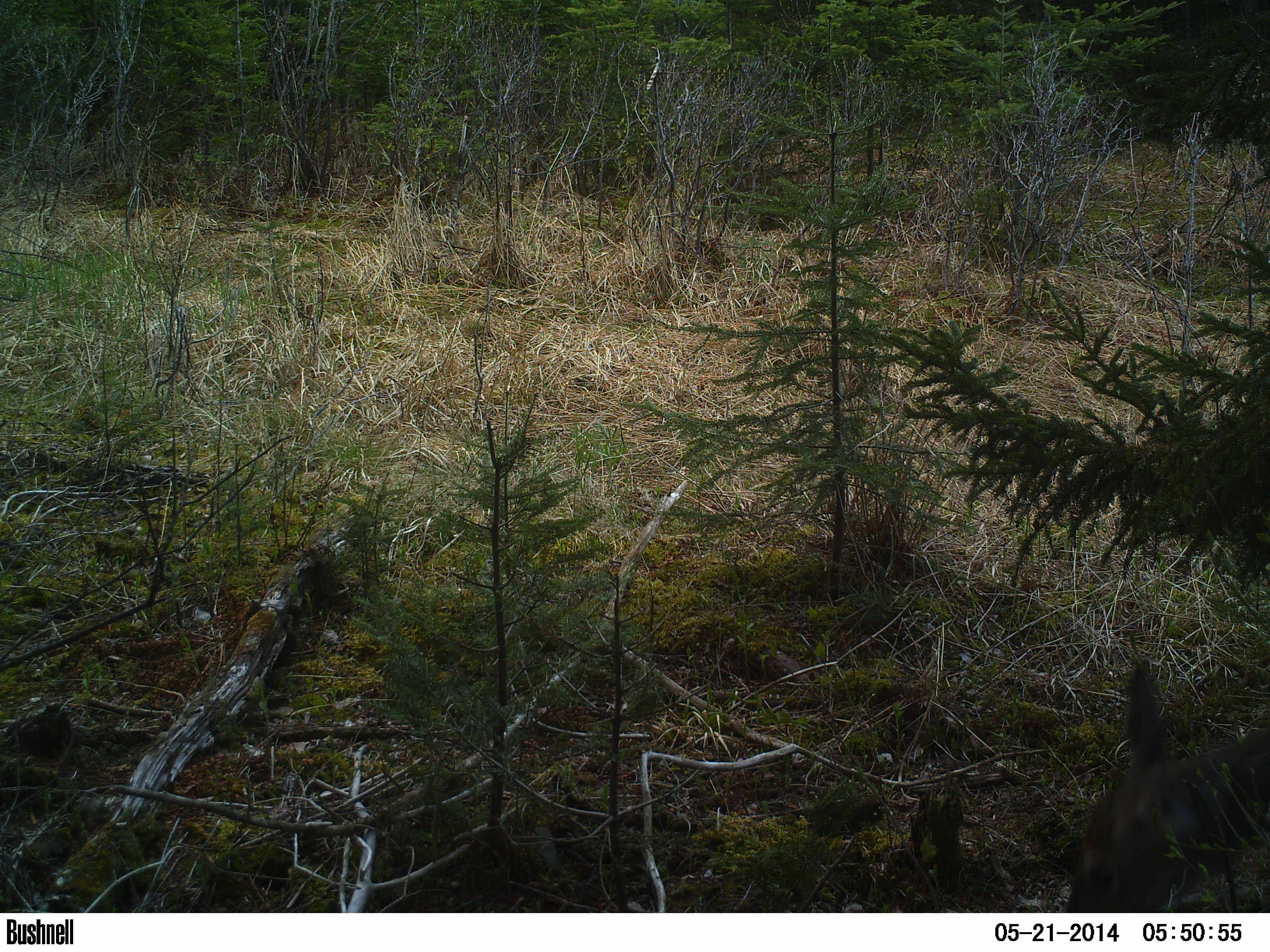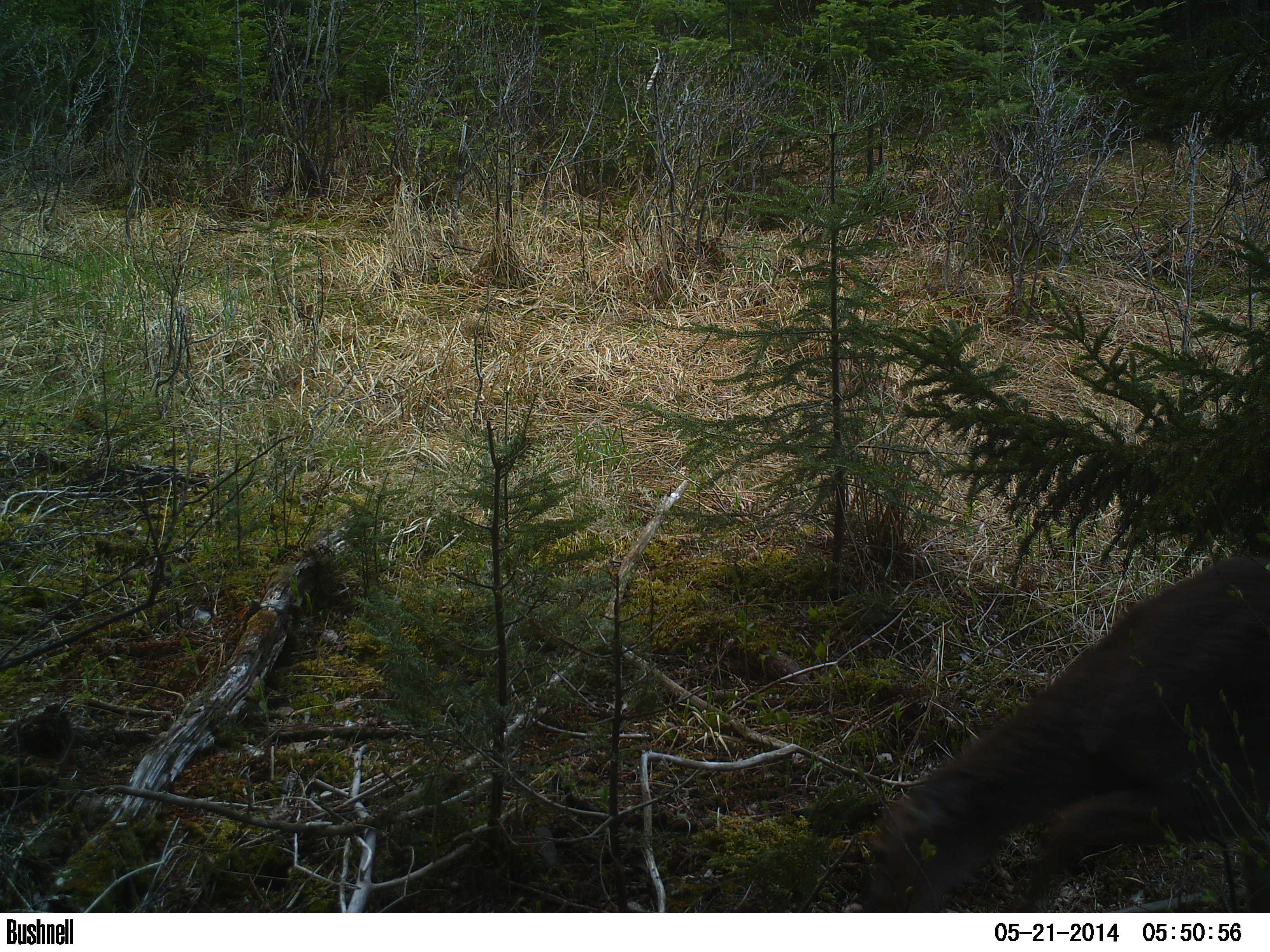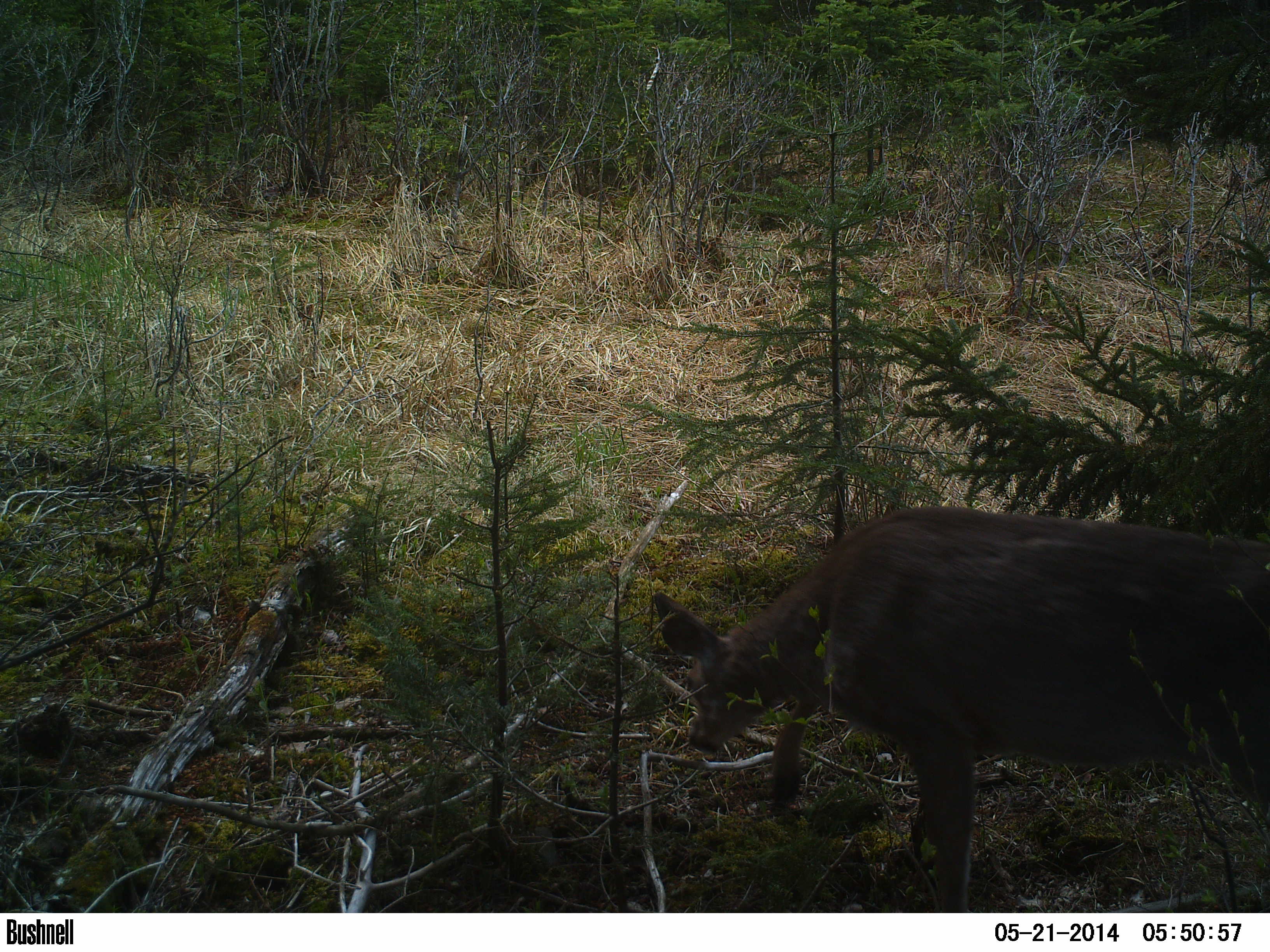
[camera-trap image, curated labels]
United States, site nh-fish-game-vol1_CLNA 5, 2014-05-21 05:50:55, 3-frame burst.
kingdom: Animalia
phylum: Chordata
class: Mammalia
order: Artiodactyla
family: Cervidae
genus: Odocoileus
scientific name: Odocoileus virginianus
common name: white-tailed deer